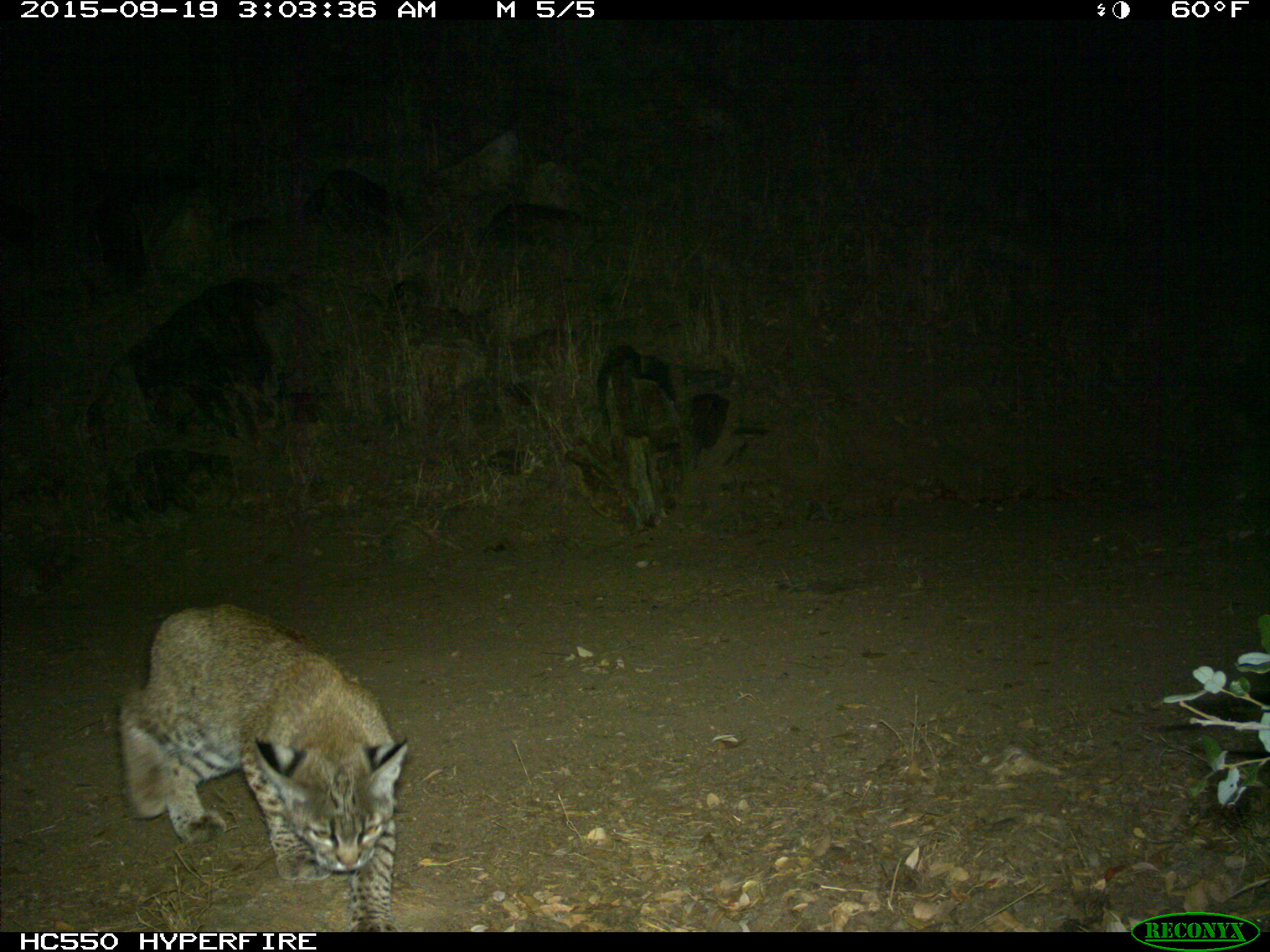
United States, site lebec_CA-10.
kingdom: Animalia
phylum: Chordata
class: Mammalia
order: Carnivora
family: Felidae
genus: Lynx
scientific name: Lynx rufus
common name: bobcat